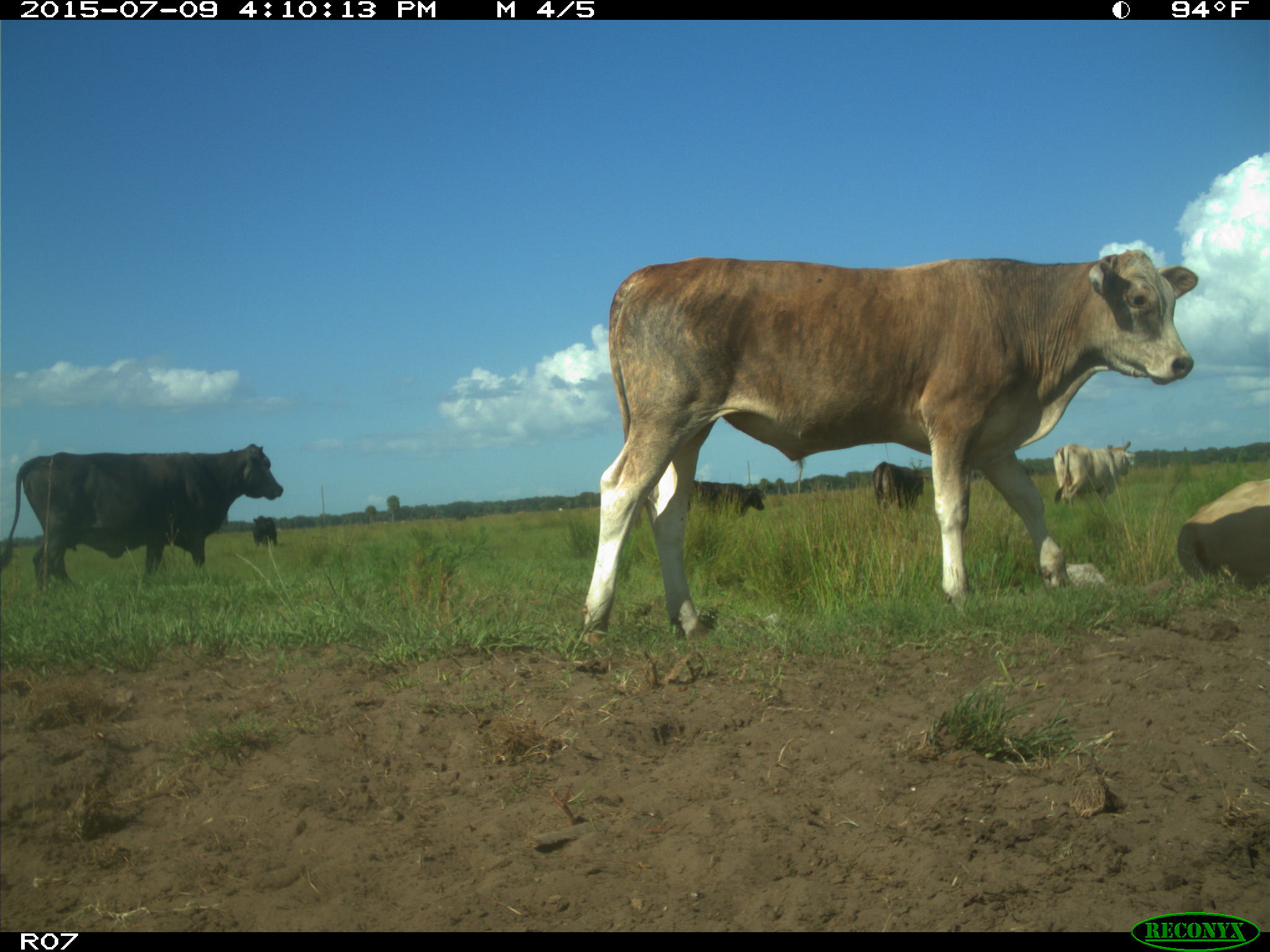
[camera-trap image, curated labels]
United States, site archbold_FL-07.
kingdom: Animalia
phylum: Chordata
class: Mammalia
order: Artiodactyla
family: Bovidae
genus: Bos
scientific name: Bos taurus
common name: domestic cow